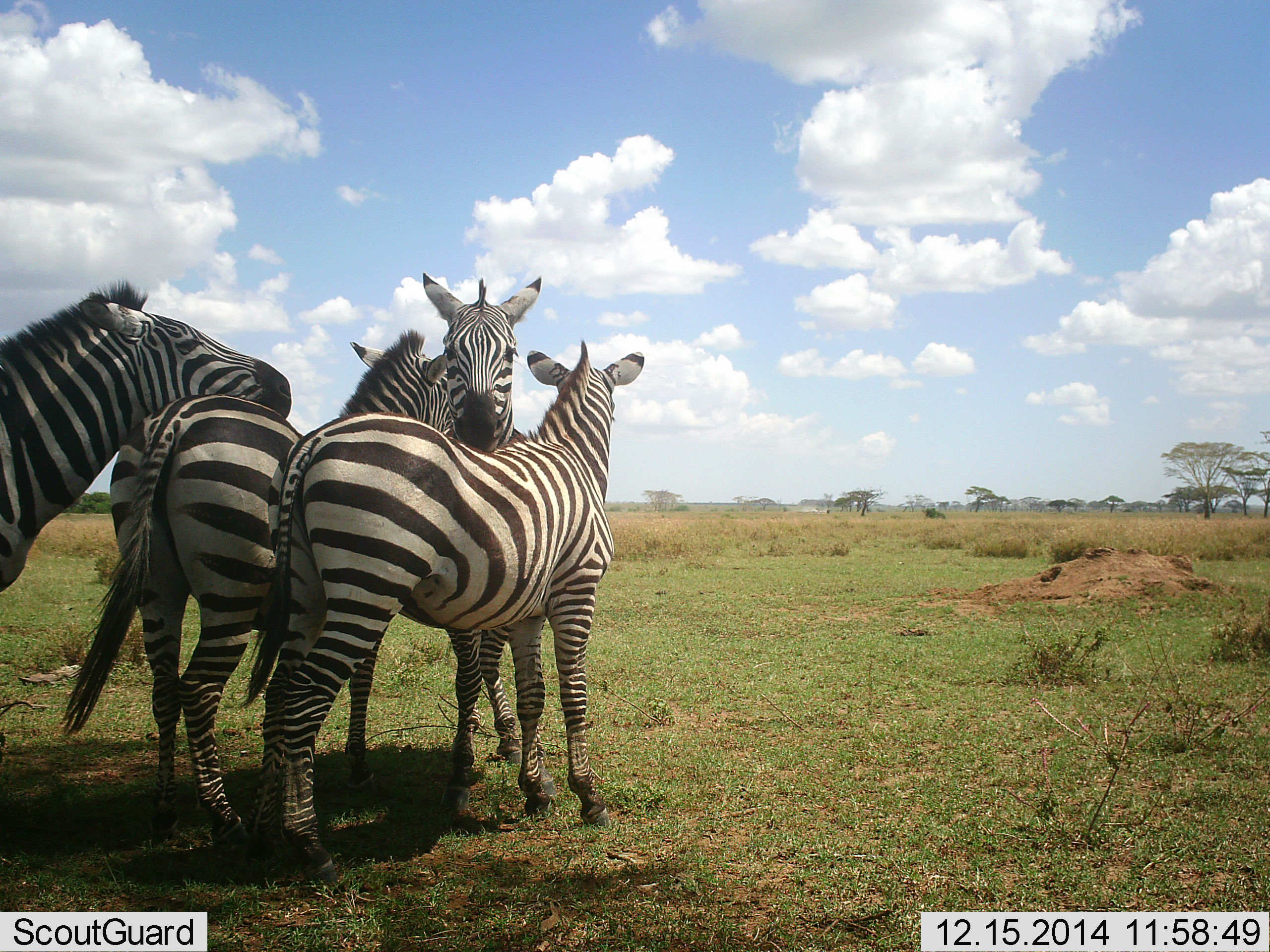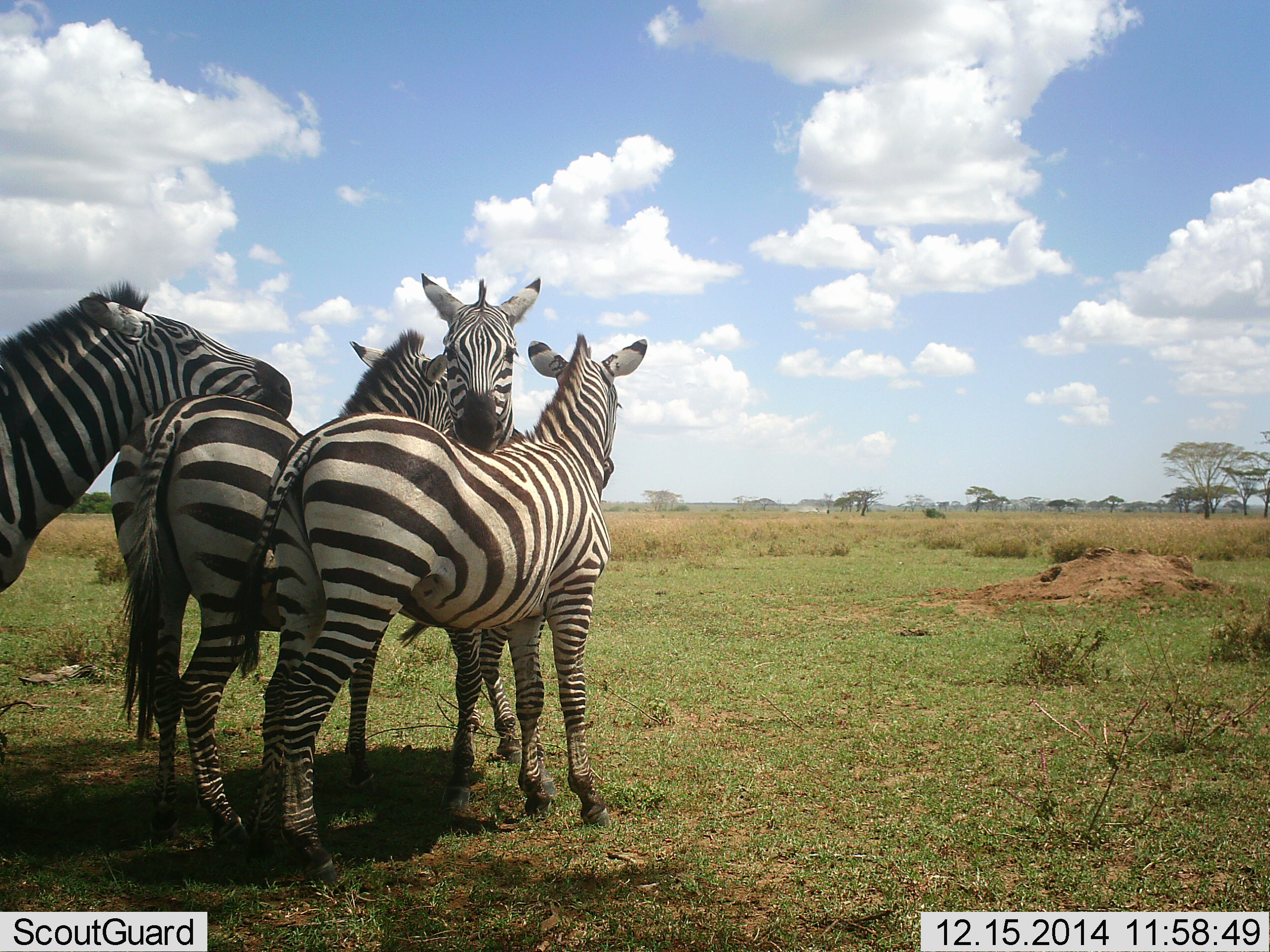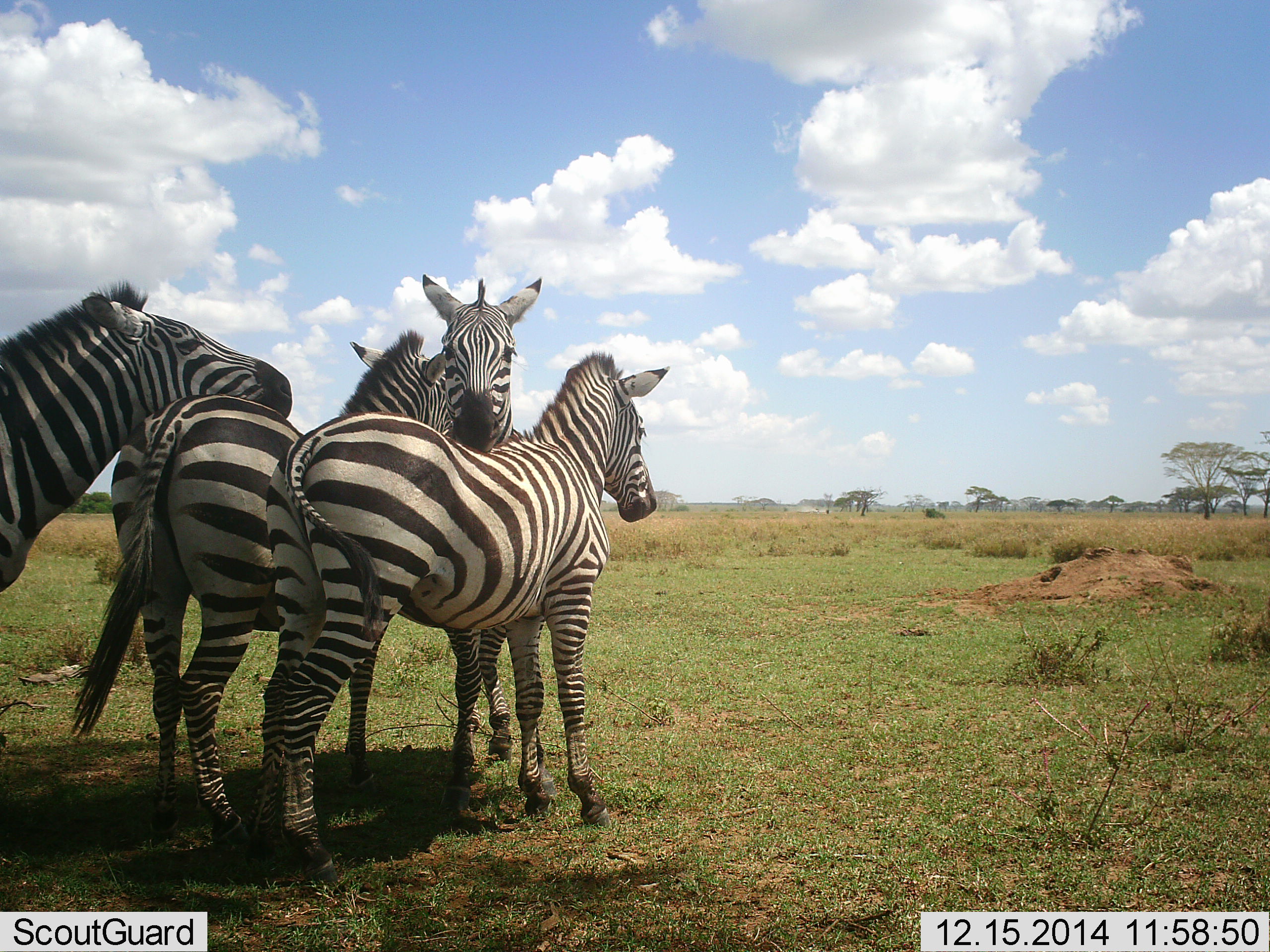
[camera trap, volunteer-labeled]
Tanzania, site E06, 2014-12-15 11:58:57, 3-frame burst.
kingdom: Animalia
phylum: Chordata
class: Mammalia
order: Perissodactyla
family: Equidae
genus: Equus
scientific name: Equus quagga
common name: plains zebra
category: zebra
Zebra (plains zebra) (Equus quagga), count 4. Behavior (volunteer vote fractions): standing 100%, resting 20%, moving 0%, interacting 40%. Young present (vote fraction): 0%. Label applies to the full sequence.